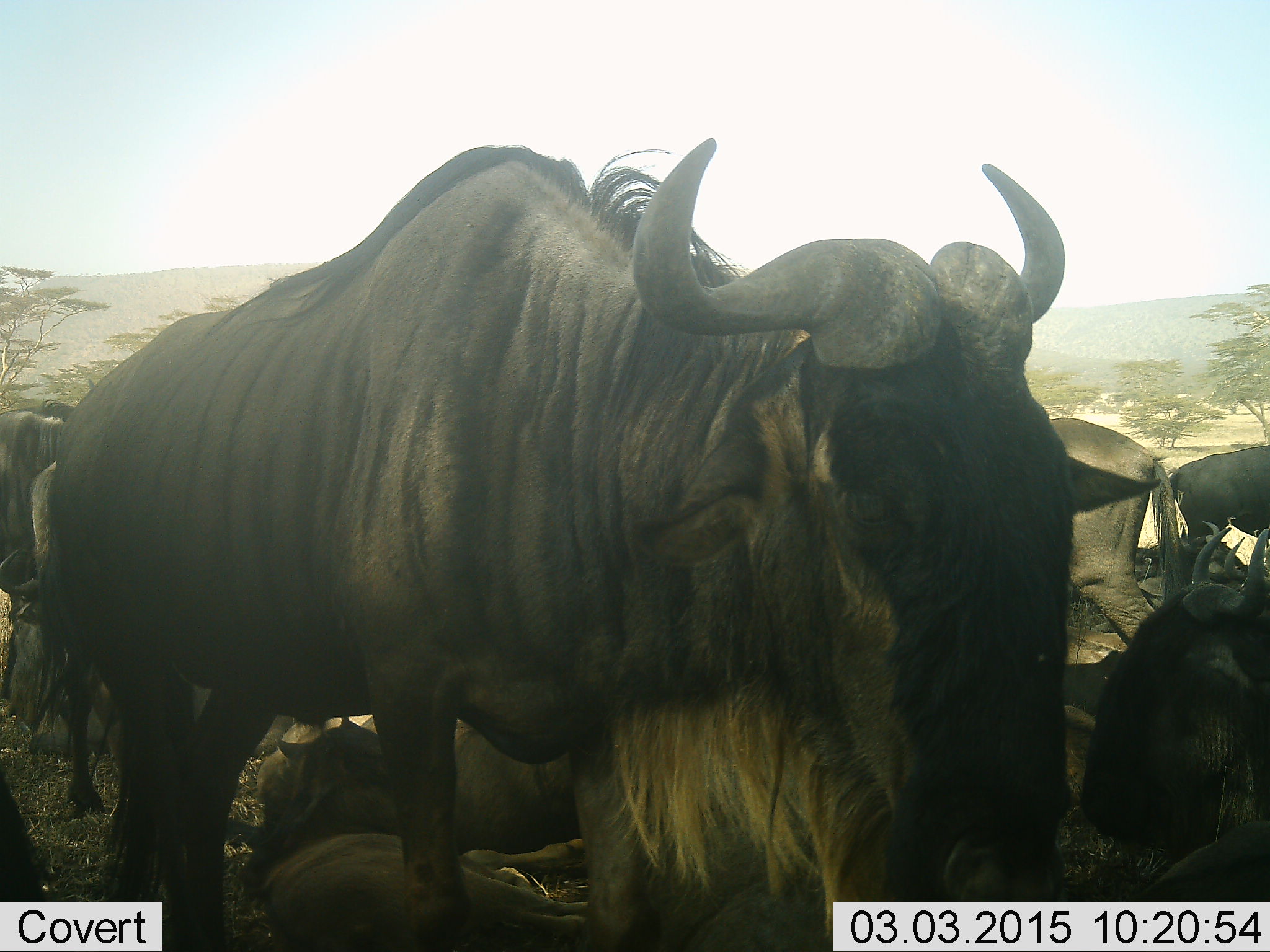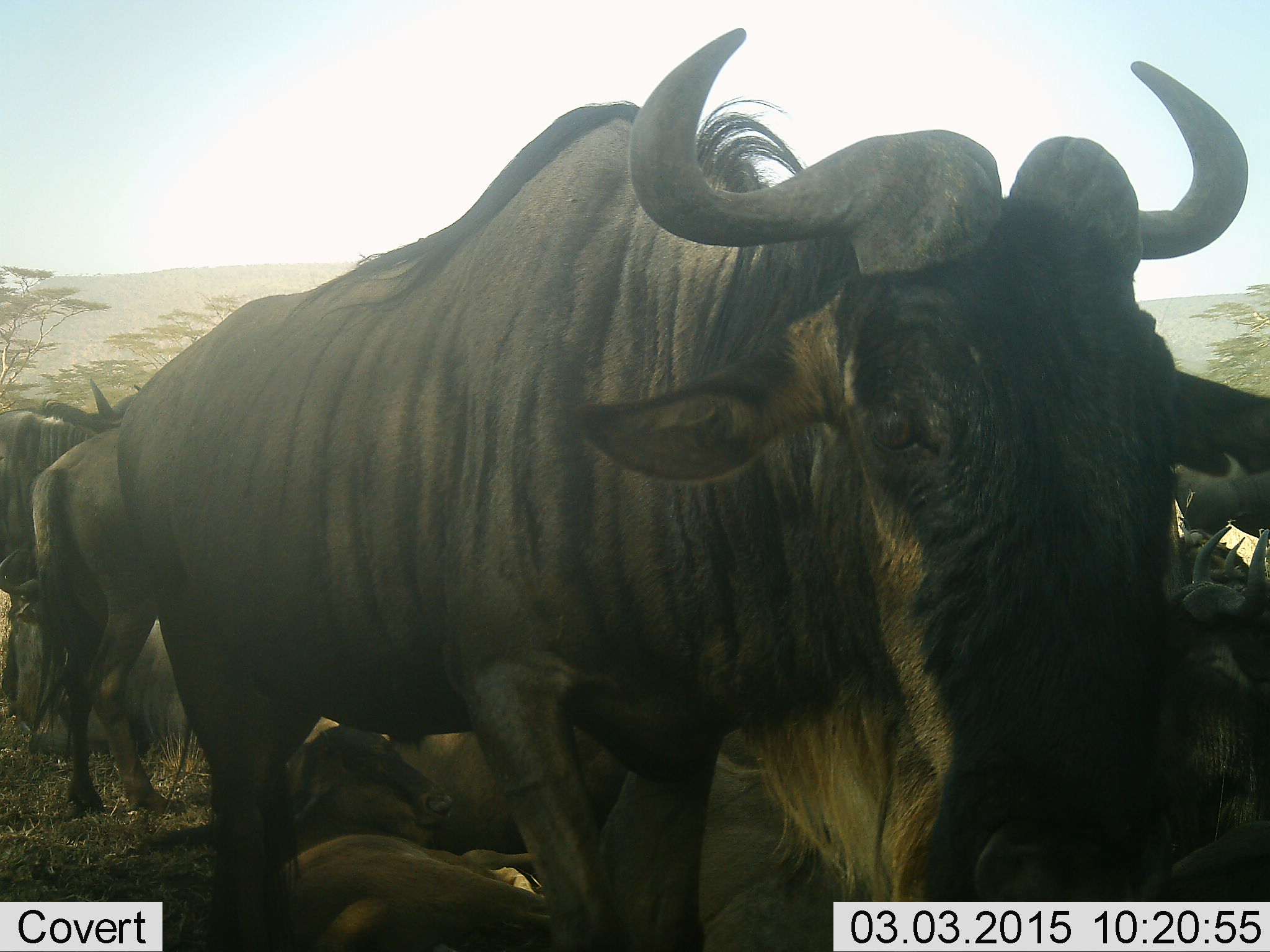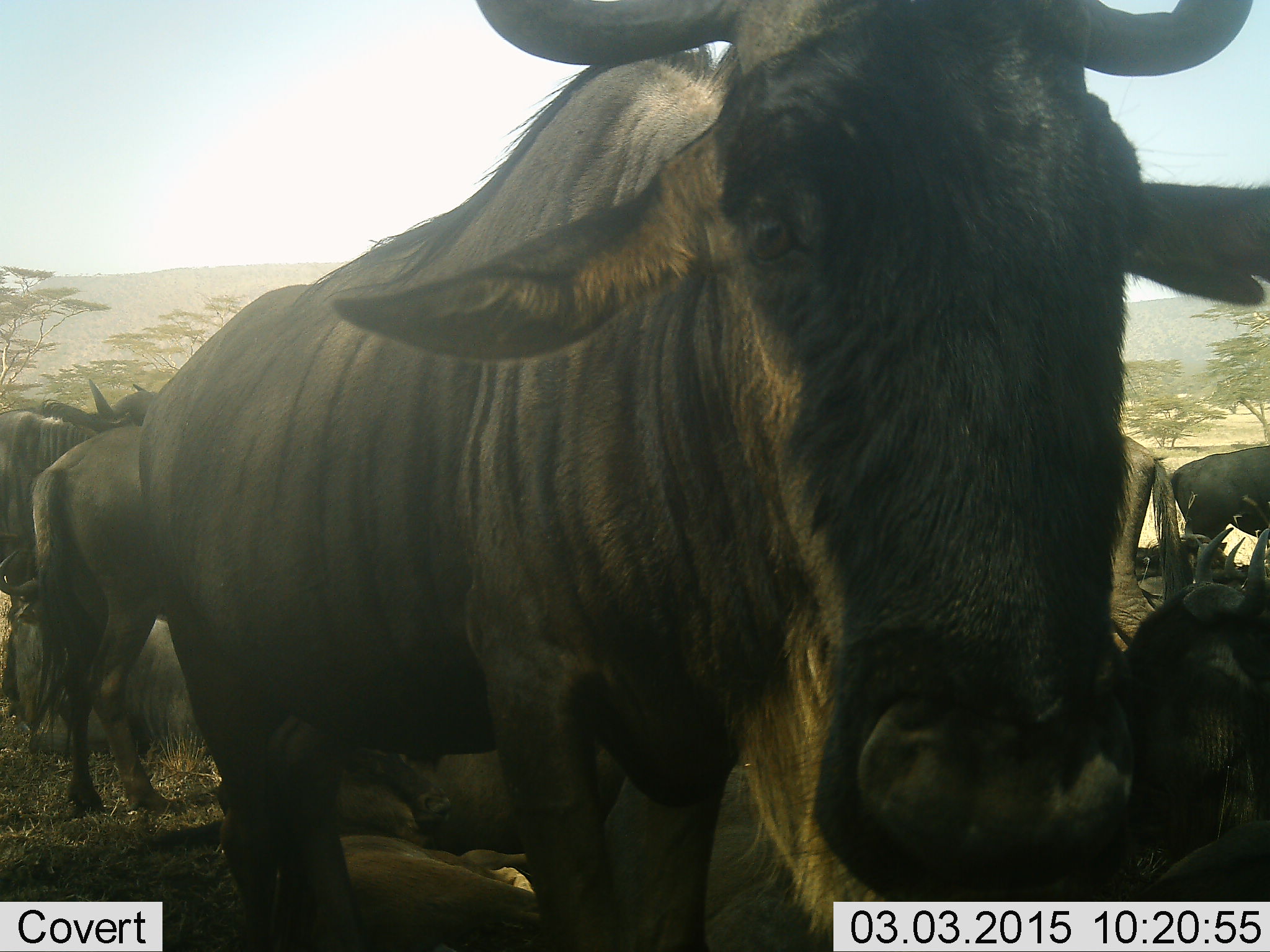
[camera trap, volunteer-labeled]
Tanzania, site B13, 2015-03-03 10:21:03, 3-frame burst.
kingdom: Animalia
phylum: Chordata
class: Mammalia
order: Artiodactyla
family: Bovidae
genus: Connochaetes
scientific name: Connochaetes taurinus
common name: blue wildebeest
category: wildebeest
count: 8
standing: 100%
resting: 100%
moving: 27%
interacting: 18%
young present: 18%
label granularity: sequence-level